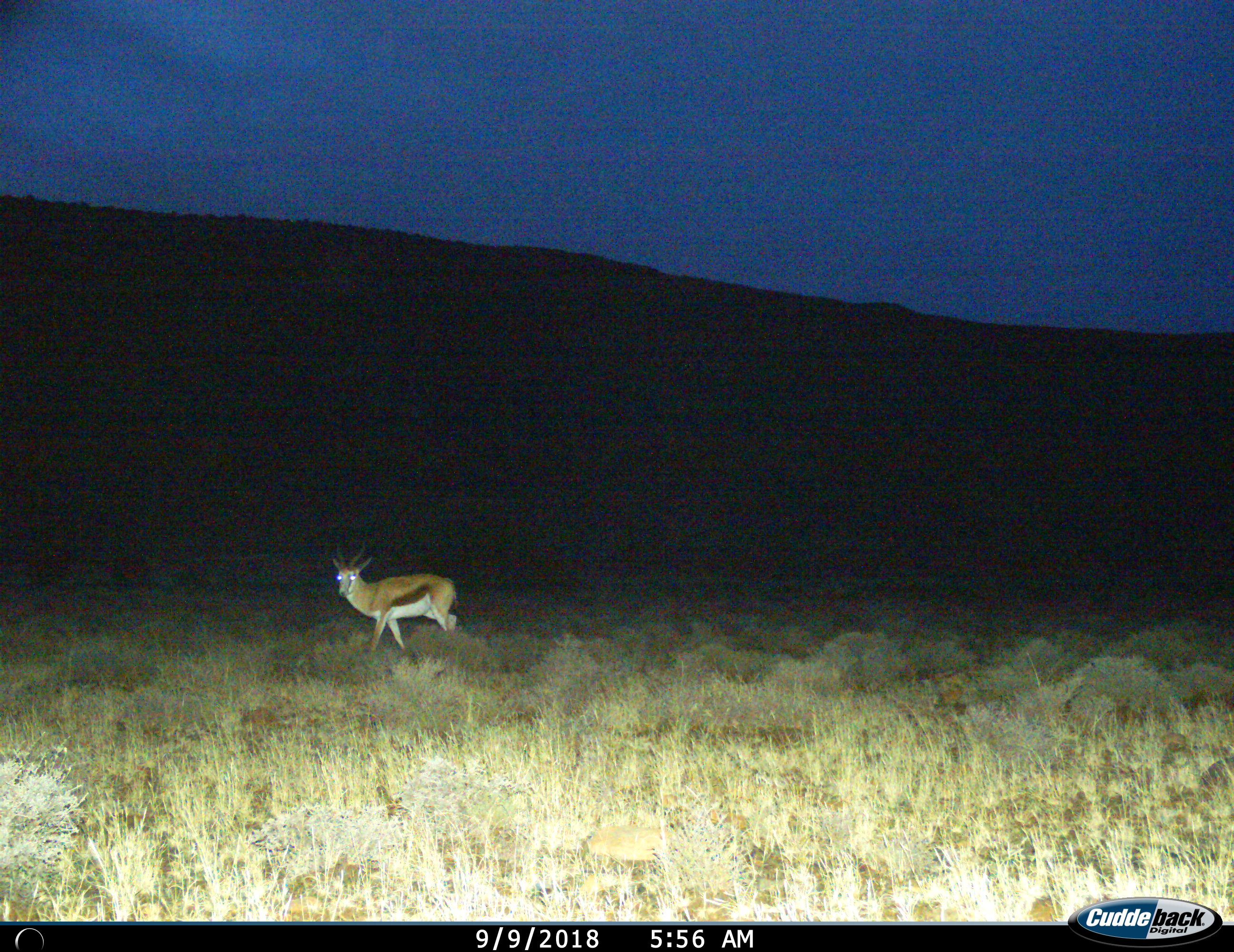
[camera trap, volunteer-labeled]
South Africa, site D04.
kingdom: Animalia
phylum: Chordata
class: Mammalia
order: Artiodactyla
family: Bovidae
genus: Antidorcas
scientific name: Antidorcas marsupialis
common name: springbok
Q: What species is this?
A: Springbok (Antidorcas marsupialis).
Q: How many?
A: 1.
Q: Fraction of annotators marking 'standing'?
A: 50%.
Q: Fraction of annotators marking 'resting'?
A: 0%.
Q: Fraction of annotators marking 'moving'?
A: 50%.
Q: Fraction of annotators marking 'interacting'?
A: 0%.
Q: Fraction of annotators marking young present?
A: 10%.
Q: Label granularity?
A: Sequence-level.